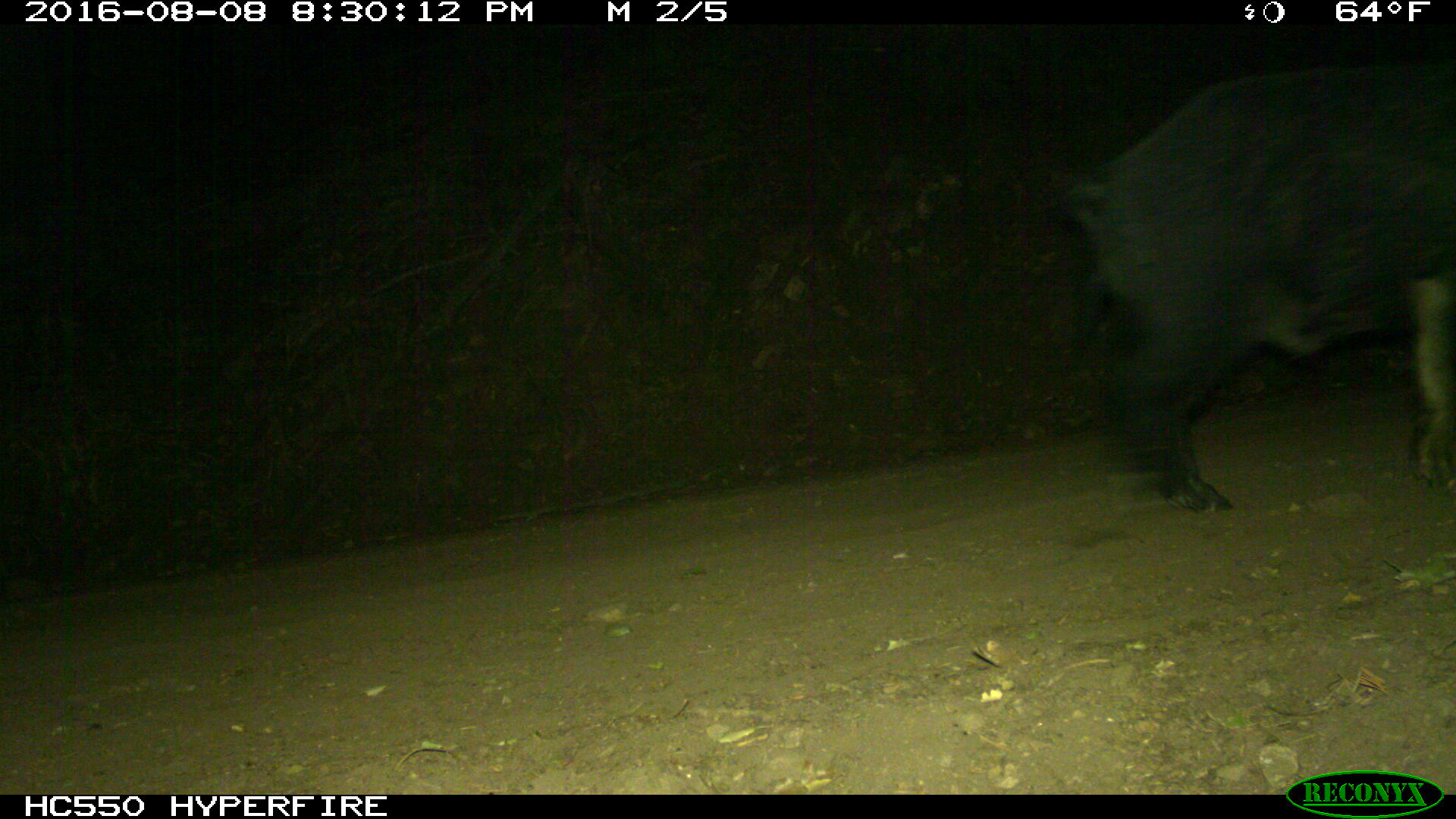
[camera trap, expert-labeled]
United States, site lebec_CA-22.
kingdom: Animalia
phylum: Chordata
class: Mammalia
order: Artiodactyla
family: Suidae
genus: Sus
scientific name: Sus scrofa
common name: wild boar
Sus scrofa (wild boar).